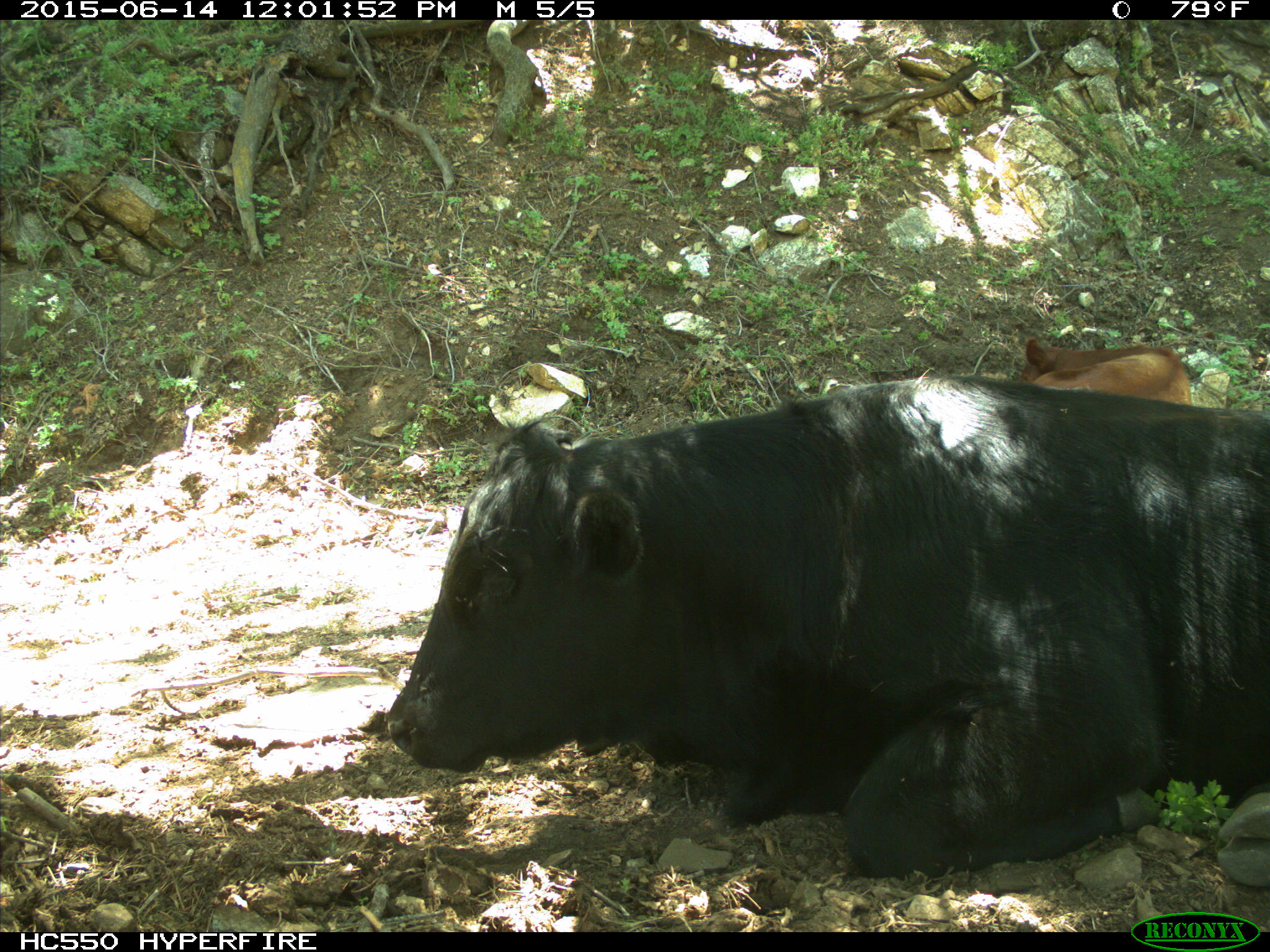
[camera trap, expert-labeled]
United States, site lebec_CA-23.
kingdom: Animalia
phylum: Chordata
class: Mammalia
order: Artiodactyla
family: Bovidae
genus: Bos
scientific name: Bos taurus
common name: domestic cow